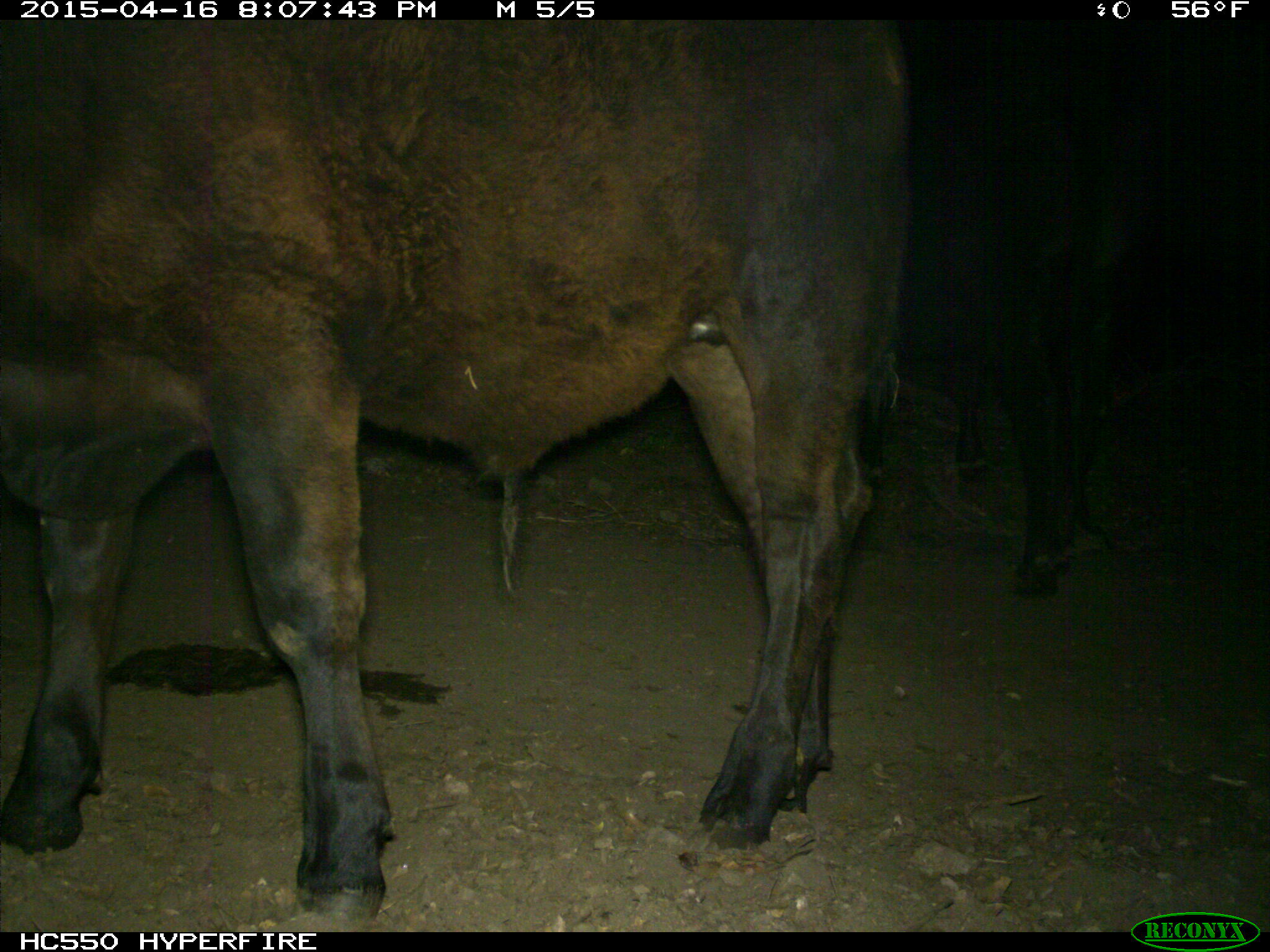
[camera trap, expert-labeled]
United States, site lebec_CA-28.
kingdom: Animalia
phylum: Chordata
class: Mammalia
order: Artiodactyla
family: Bovidae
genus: Bos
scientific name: Bos taurus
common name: domestic cow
Bos taurus (domestic cow).